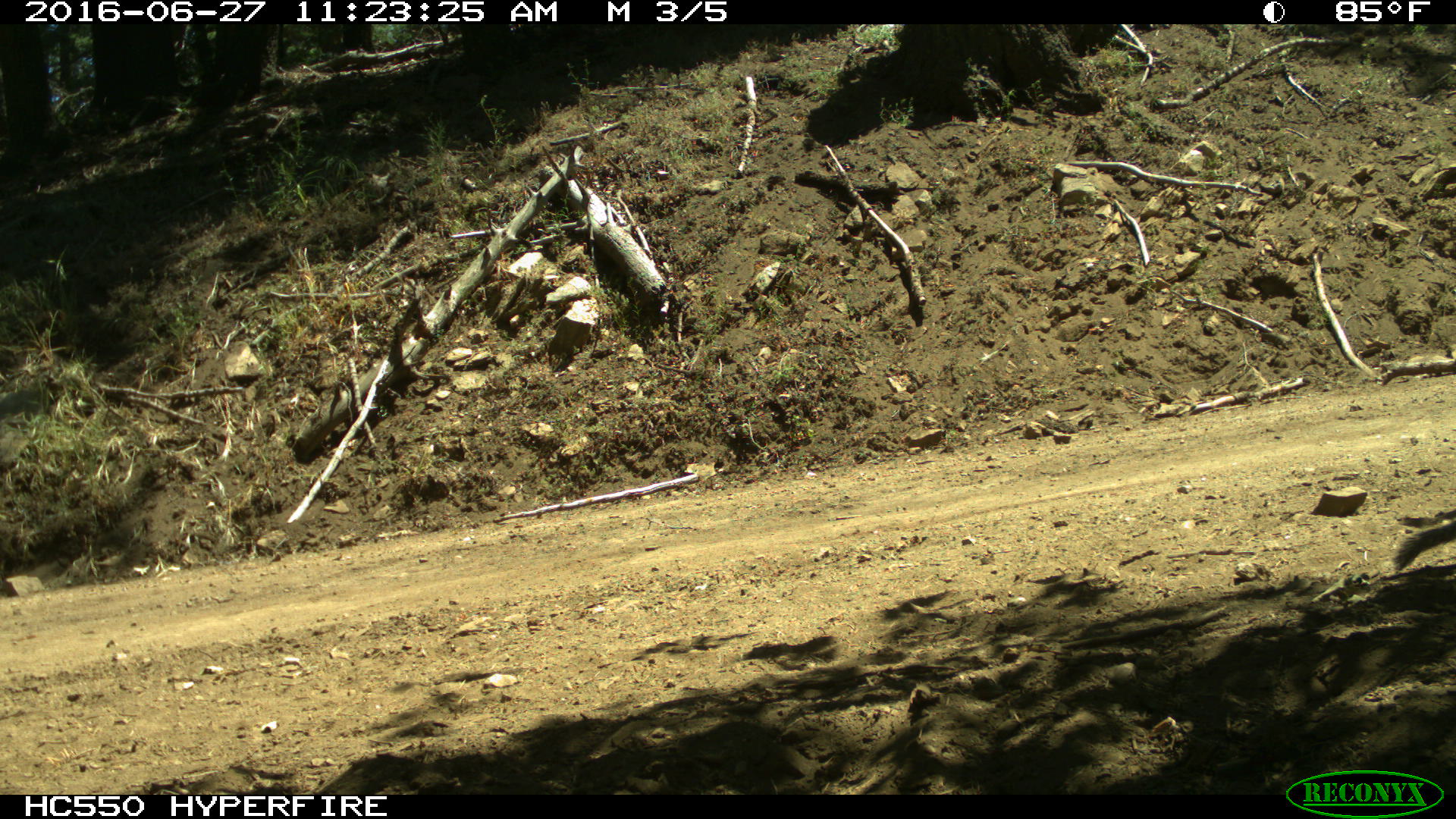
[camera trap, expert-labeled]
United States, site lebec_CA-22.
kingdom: Animalia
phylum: Chordata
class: Mammalia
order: Rodentia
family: Sciuridae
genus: Otospermophilus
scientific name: Otospermophilus beecheyi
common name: california ground squirrel